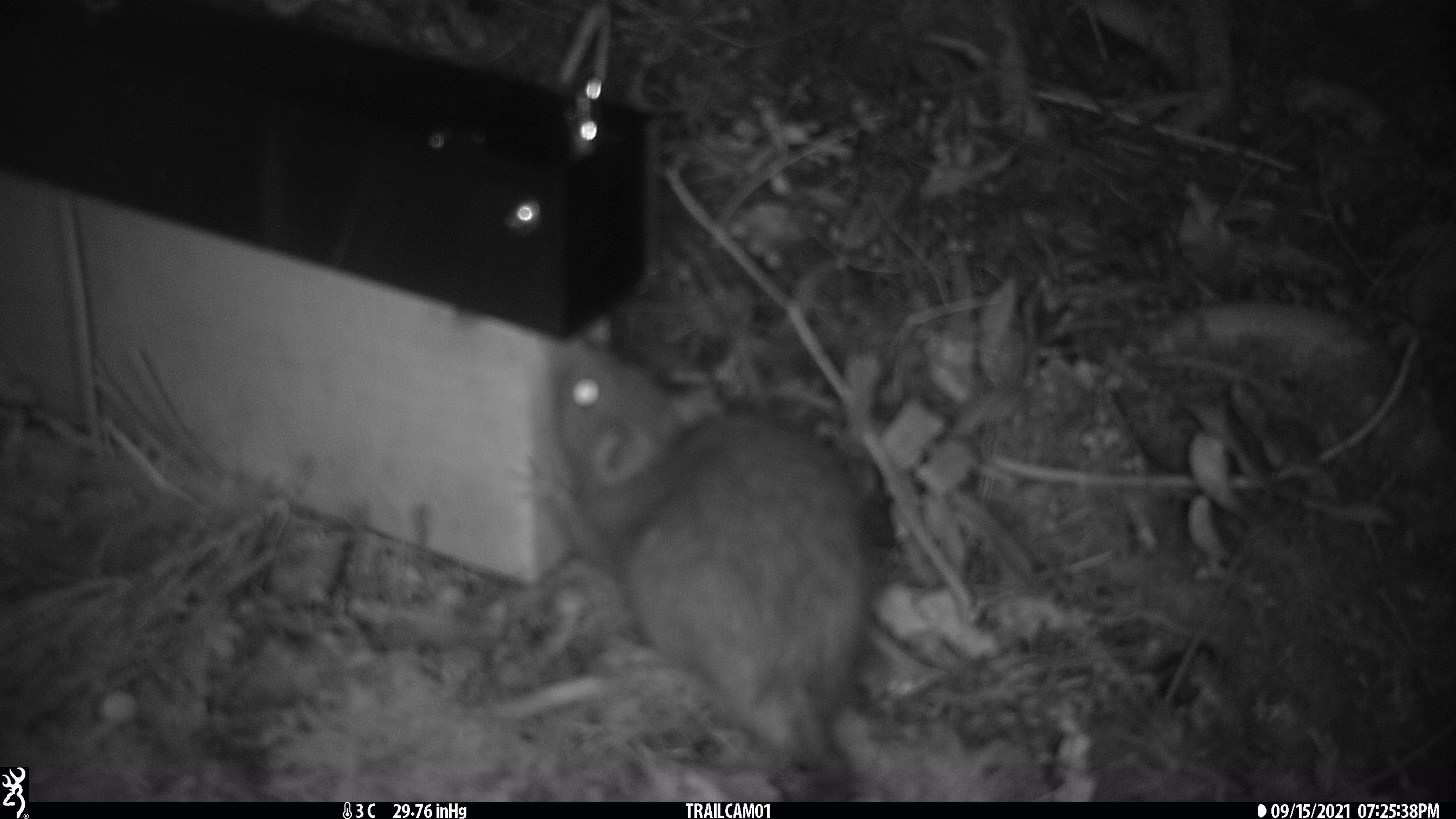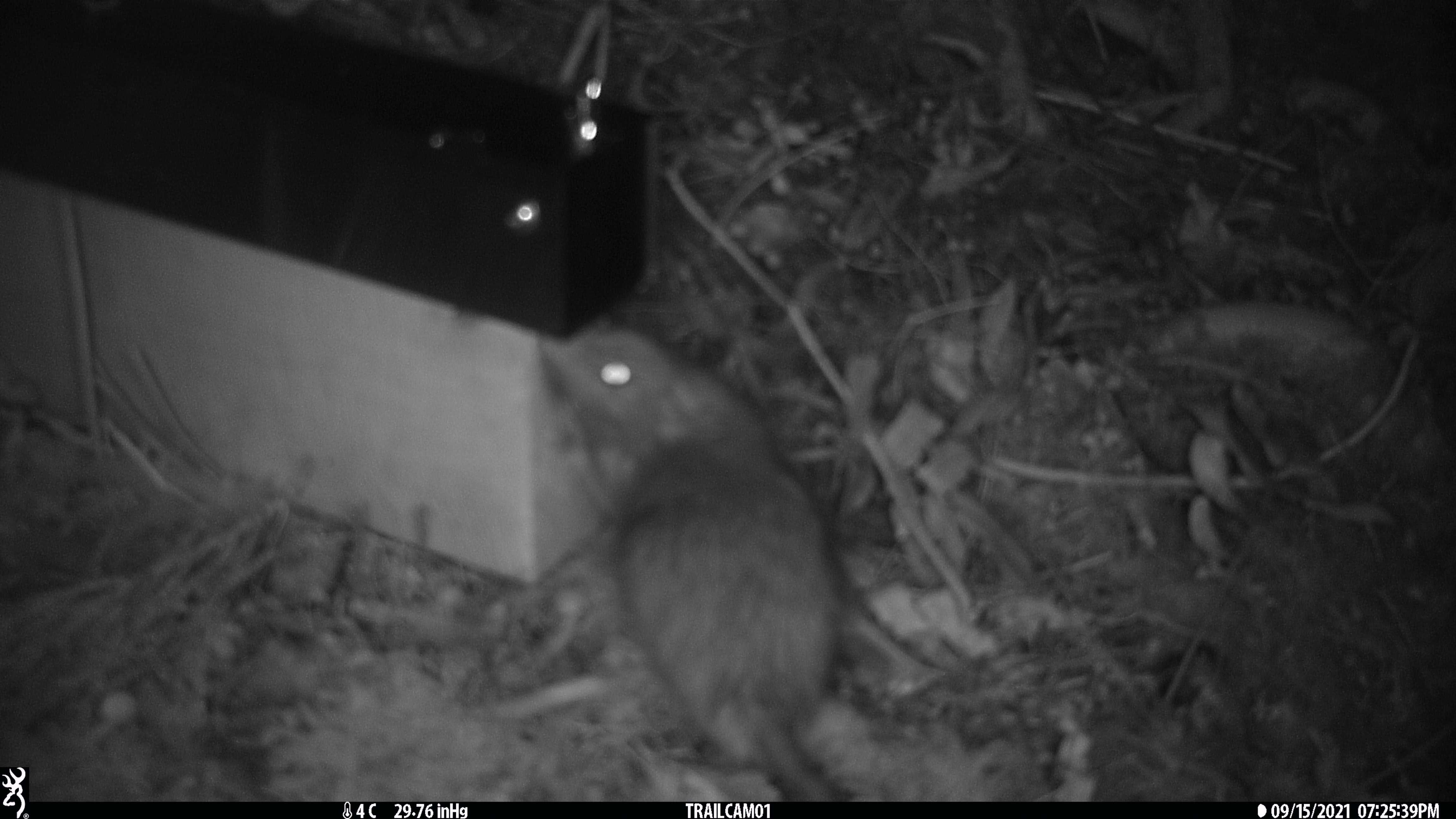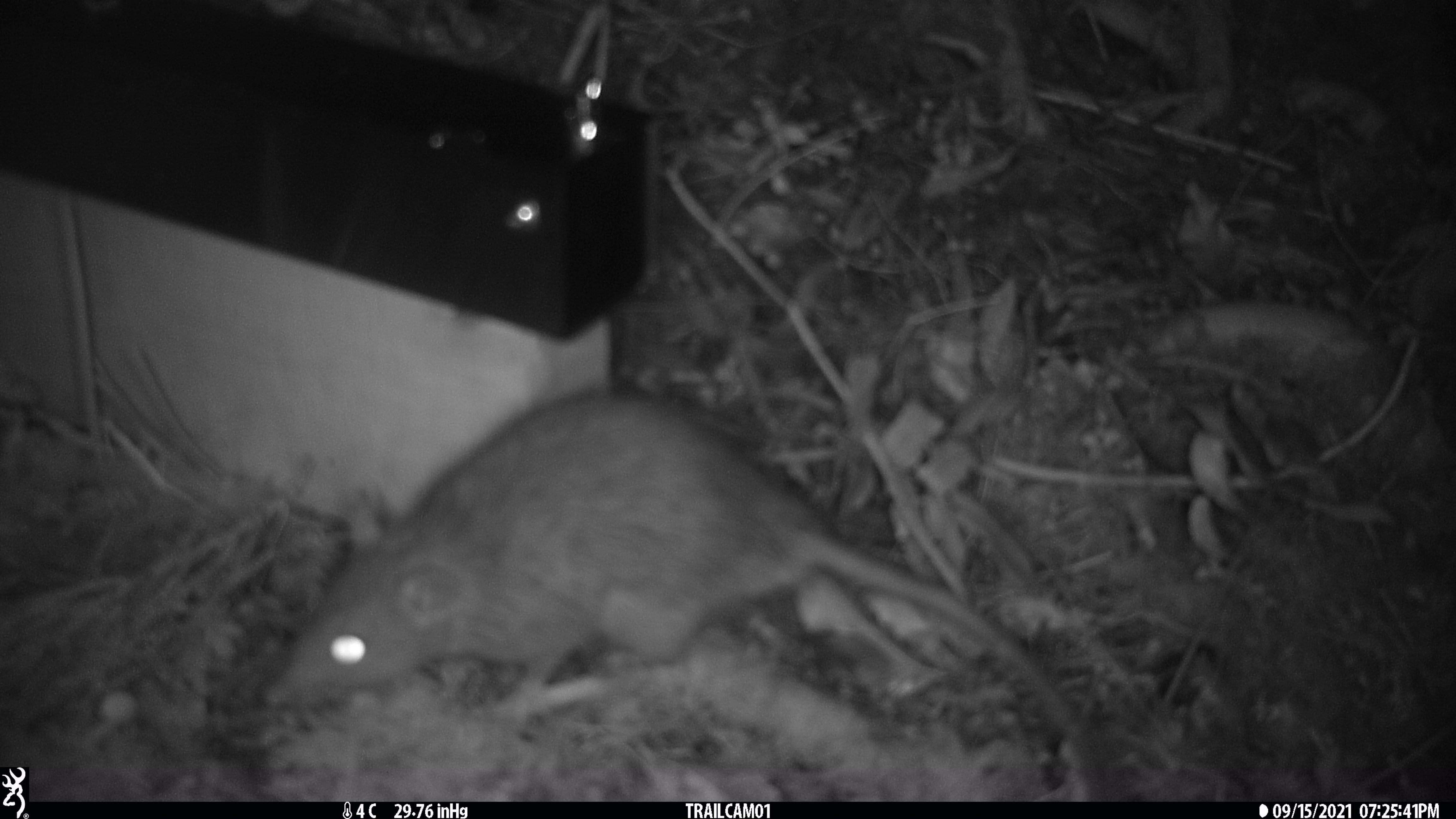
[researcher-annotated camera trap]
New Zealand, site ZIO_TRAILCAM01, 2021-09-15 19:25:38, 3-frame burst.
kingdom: Animalia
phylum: Chordata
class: Mammalia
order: Rodentia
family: Muridae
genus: Rattus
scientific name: Rattus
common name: rat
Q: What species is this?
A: Rat (Rattus).